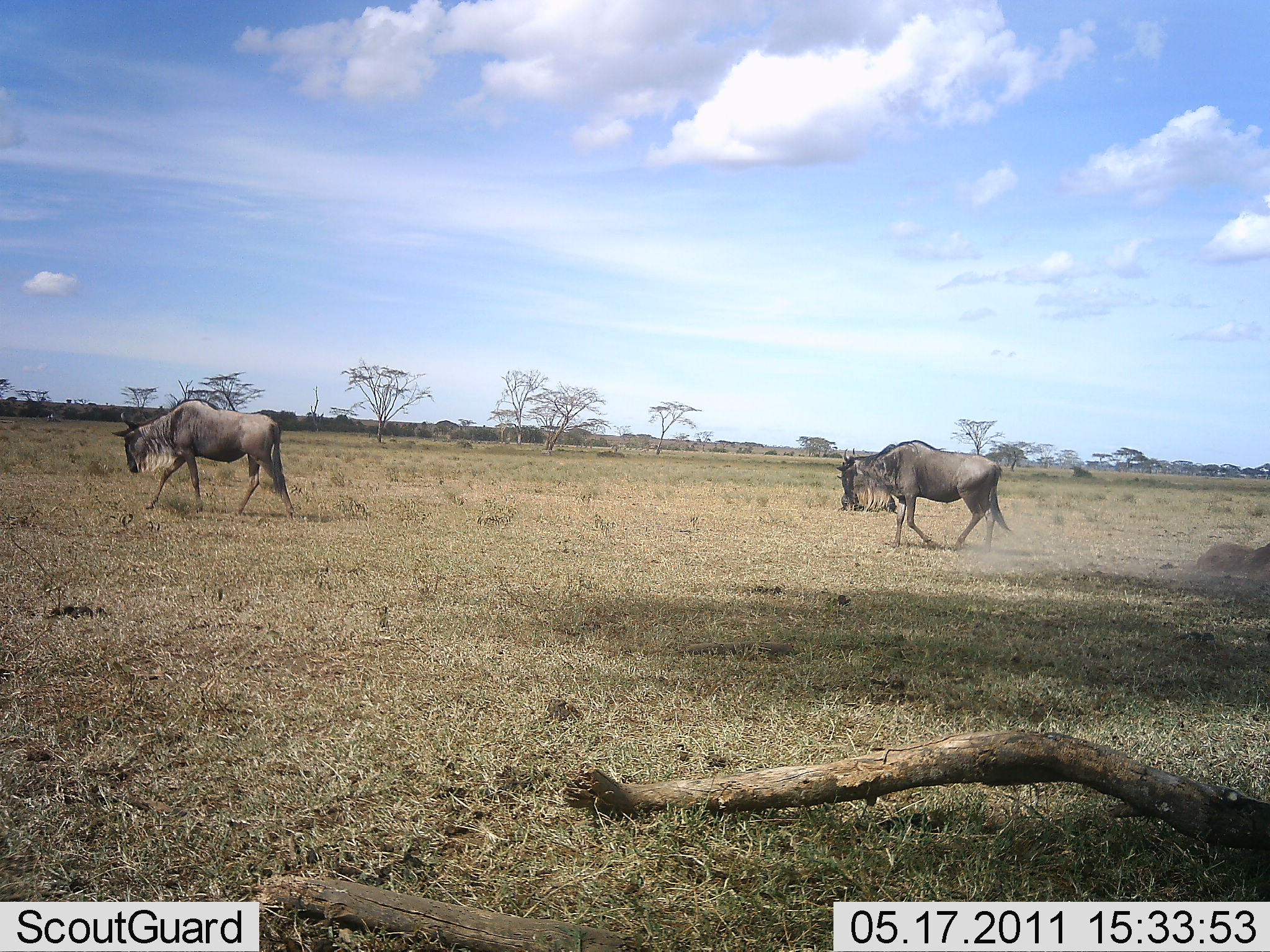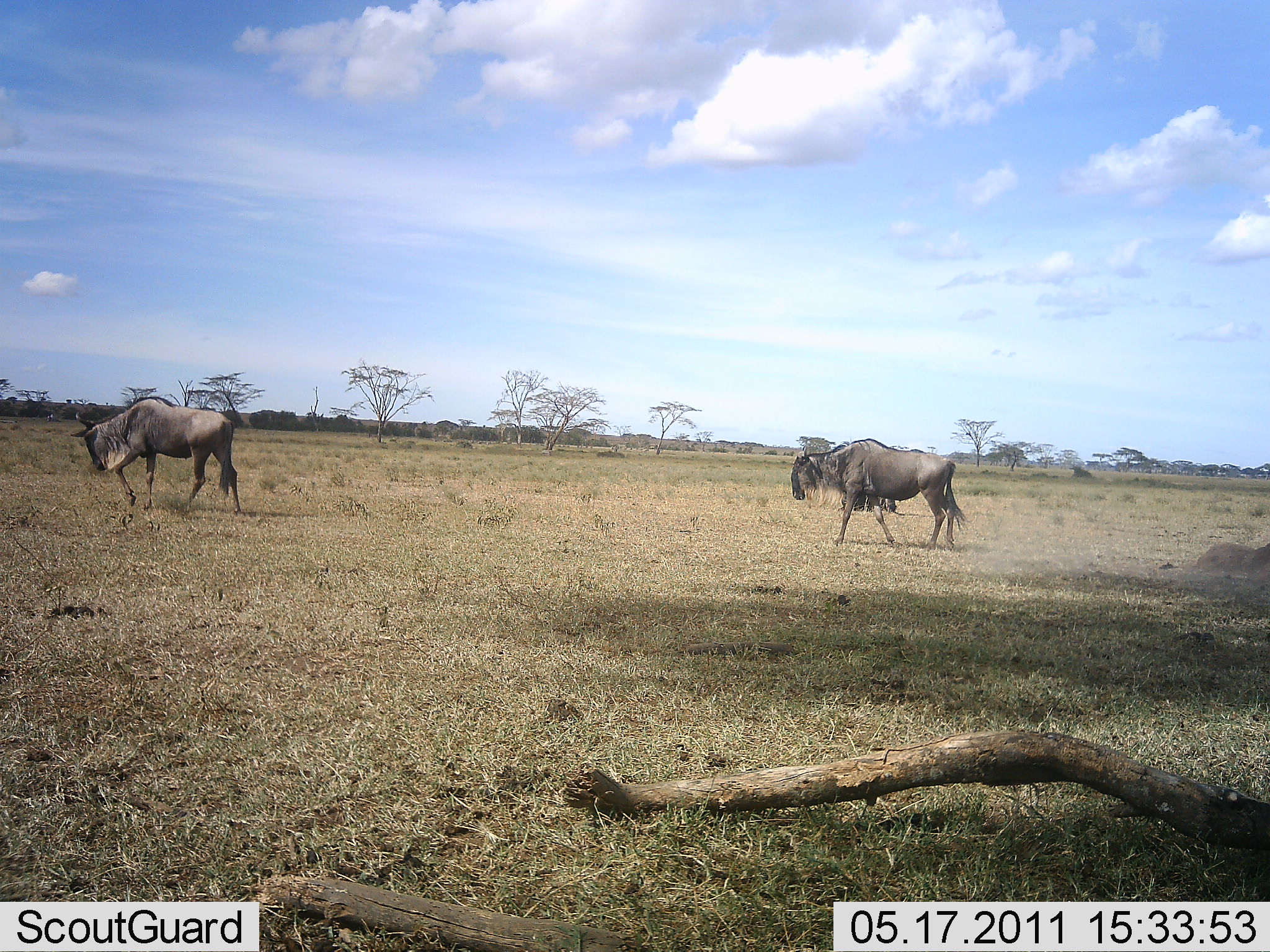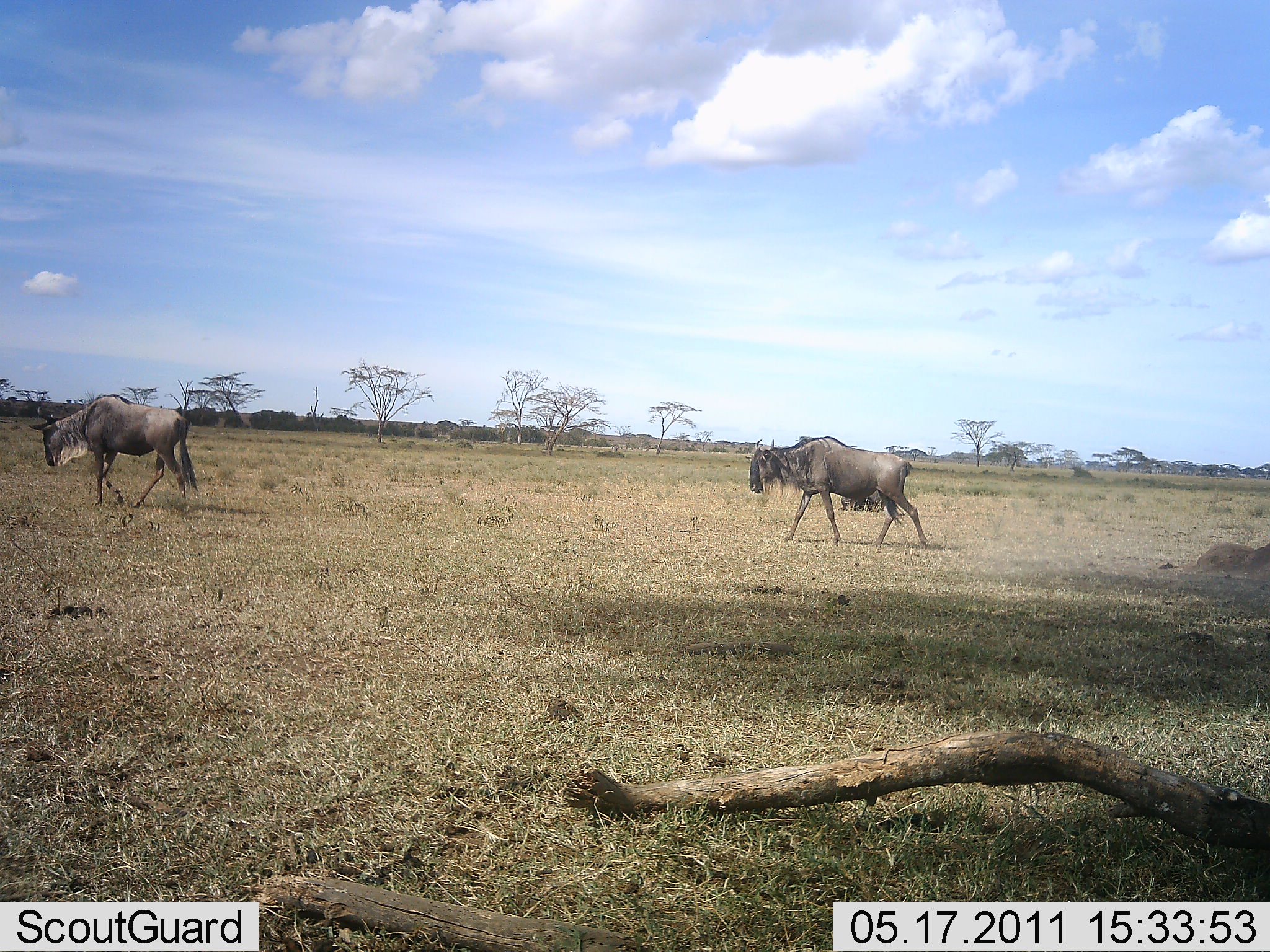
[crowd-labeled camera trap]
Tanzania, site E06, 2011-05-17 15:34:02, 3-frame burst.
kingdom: Animalia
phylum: Chordata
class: Mammalia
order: Artiodactyla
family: Bovidae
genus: Connochaetes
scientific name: Connochaetes taurinus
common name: blue wildebeest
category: wildebeest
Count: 2.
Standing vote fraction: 8%.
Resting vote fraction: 8%.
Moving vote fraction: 92%.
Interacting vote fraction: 0%.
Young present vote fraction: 0%.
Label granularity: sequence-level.